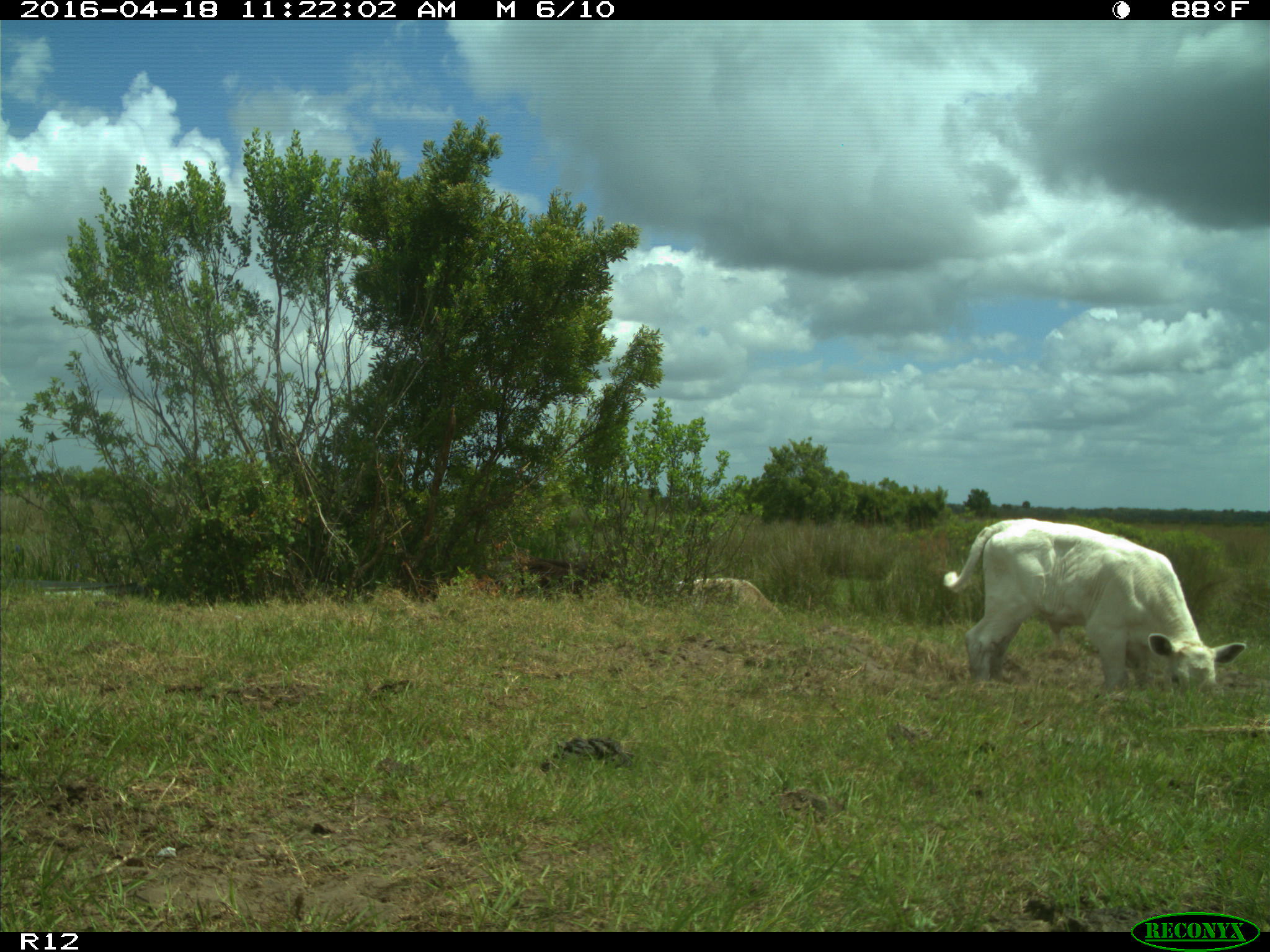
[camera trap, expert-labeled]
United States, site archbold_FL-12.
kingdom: Animalia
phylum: Chordata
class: Mammalia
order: Artiodactyla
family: Bovidae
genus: Bos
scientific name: Bos taurus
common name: domestic cow